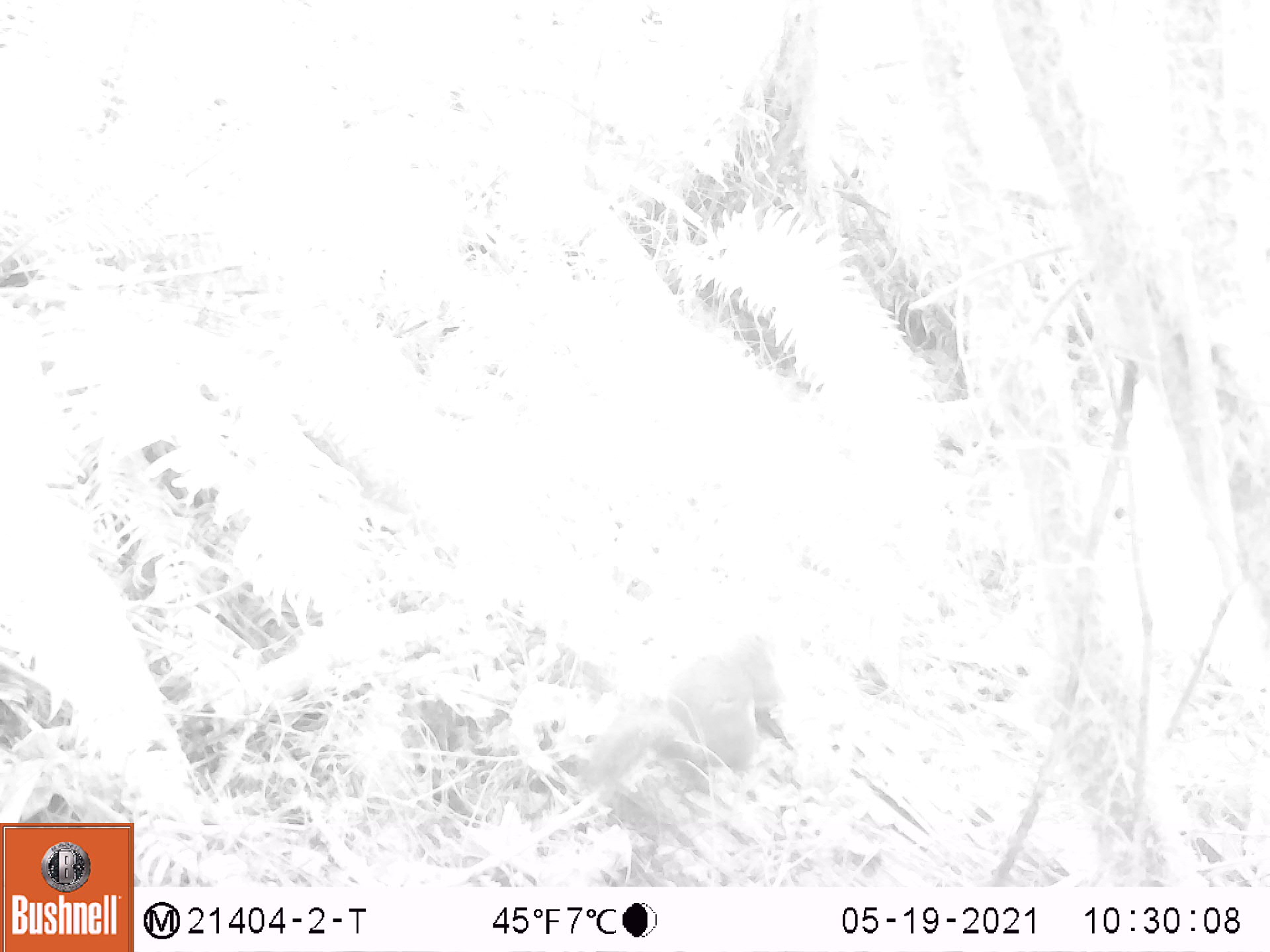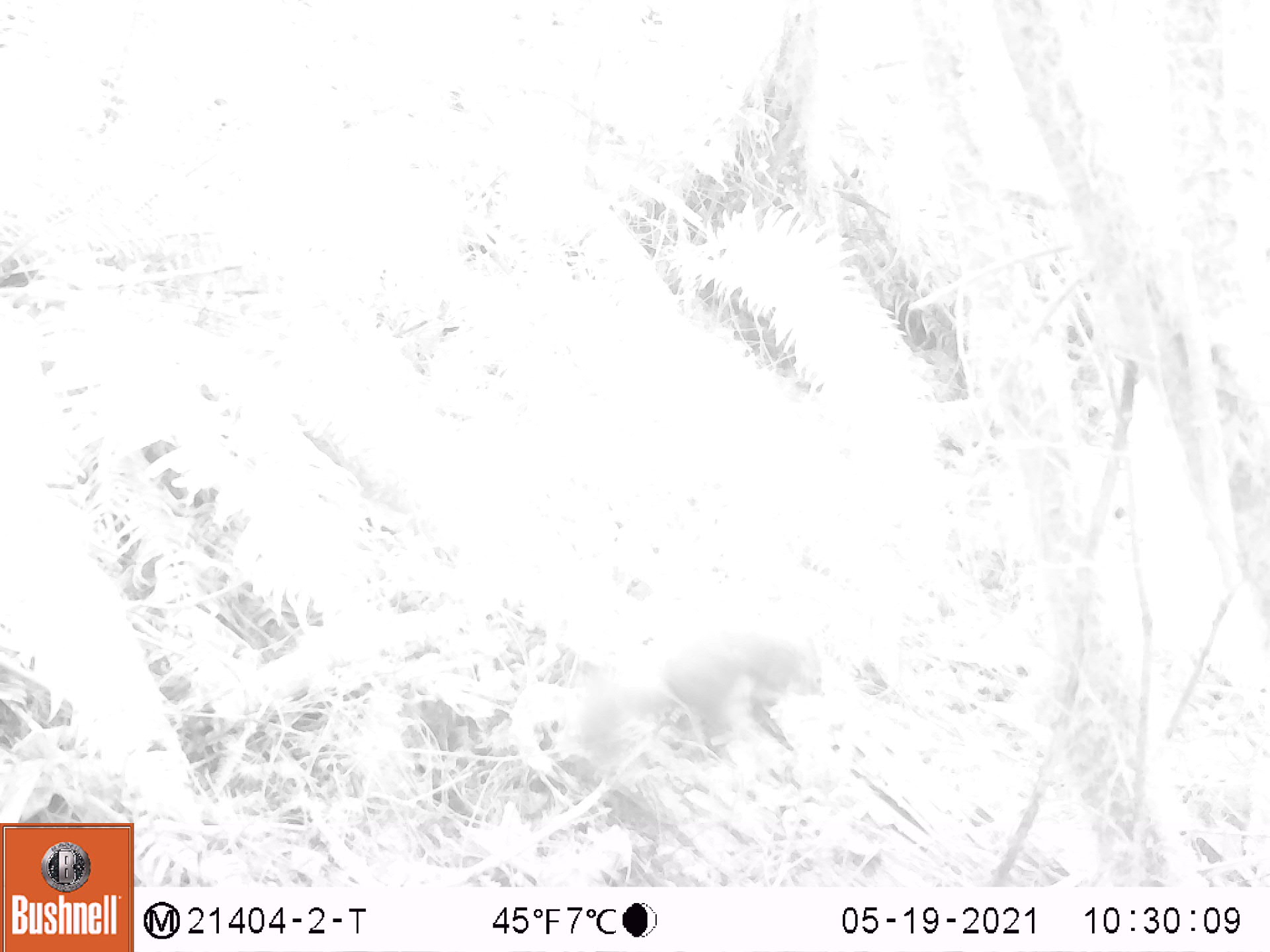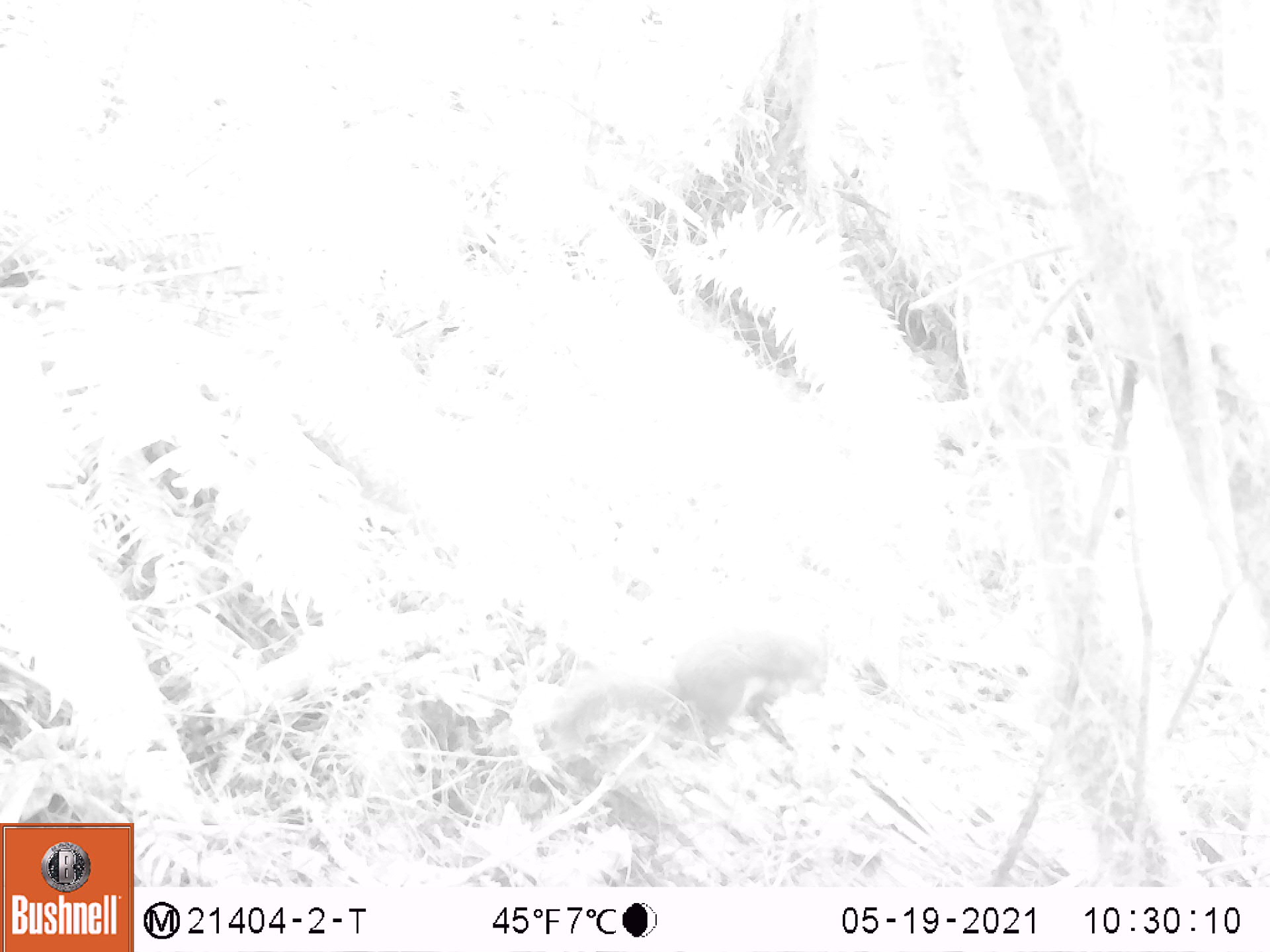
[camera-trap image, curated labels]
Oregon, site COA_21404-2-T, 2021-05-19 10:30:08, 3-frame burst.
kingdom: Animalia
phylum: Chordata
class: Mammalia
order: Rodentia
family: Sciuridae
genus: Tamiasciurus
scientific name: Tamiasciurus douglasii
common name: douglas squirrel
Douglas squirrel (Tamiasciurus douglasii).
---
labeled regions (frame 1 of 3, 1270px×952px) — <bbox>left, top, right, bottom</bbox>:
douglas squirrel: <bbox>582, 626, 780, 786</bbox>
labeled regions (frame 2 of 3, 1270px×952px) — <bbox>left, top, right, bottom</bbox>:
douglas squirrel: <bbox>566, 614, 831, 762</bbox>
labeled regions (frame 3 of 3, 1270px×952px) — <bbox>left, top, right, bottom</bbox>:
douglas squirrel: <bbox>544, 620, 833, 753</bbox>